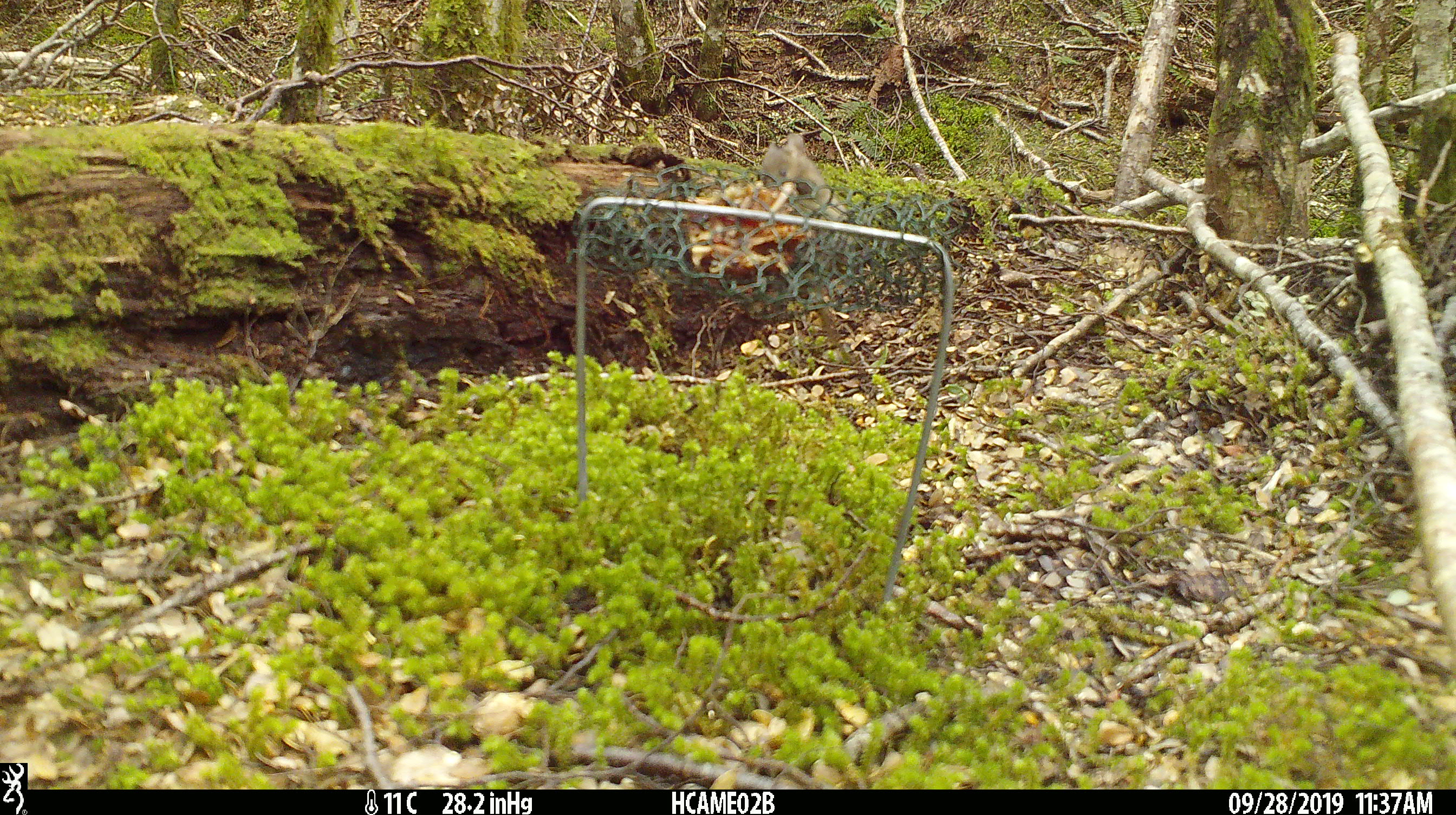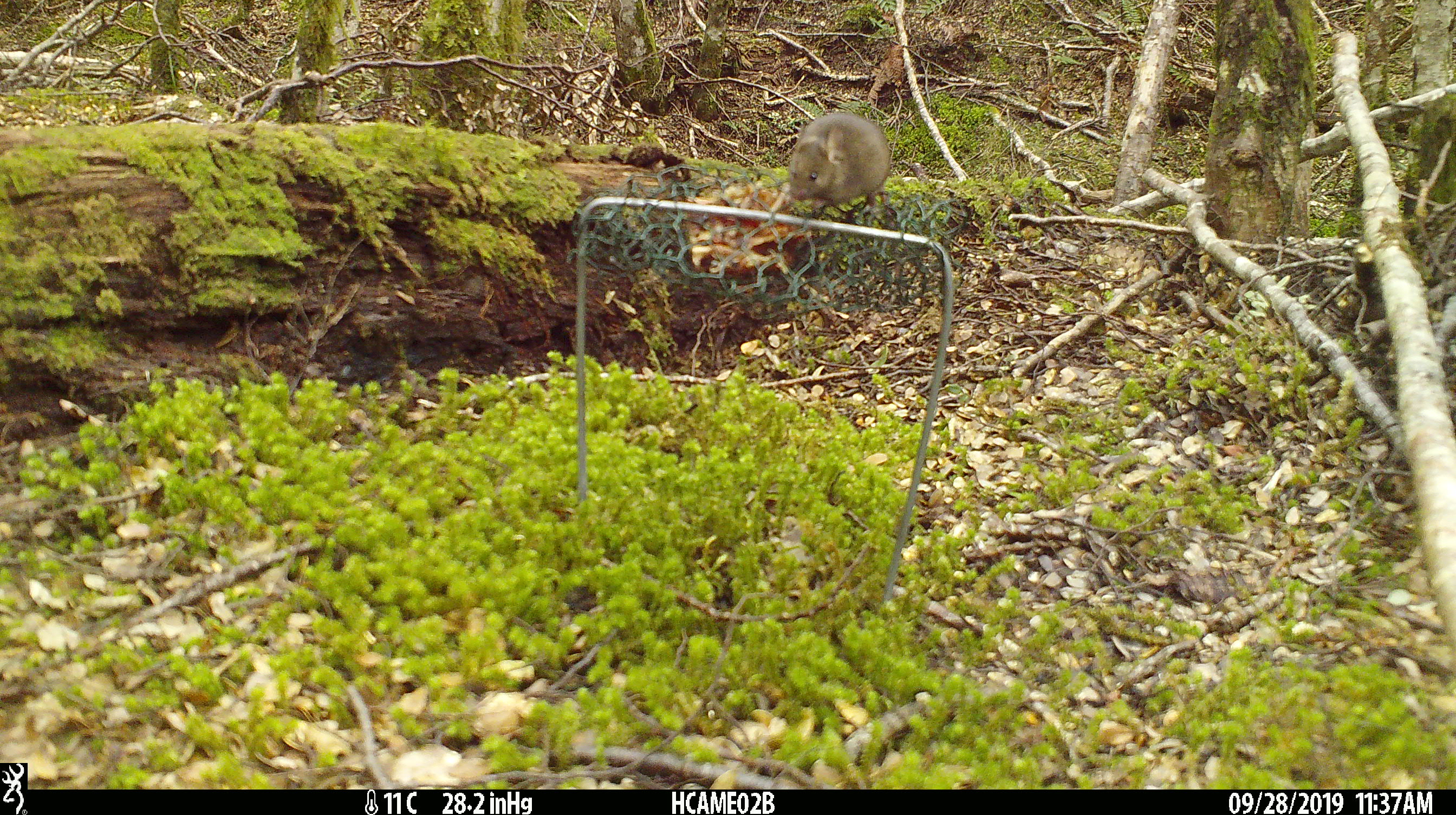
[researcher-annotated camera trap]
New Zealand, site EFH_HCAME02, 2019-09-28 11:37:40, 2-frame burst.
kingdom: Animalia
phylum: Chordata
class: Mammalia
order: Rodentia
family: Muridae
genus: Mus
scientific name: Mus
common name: mouse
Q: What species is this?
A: Mouse (Mus).